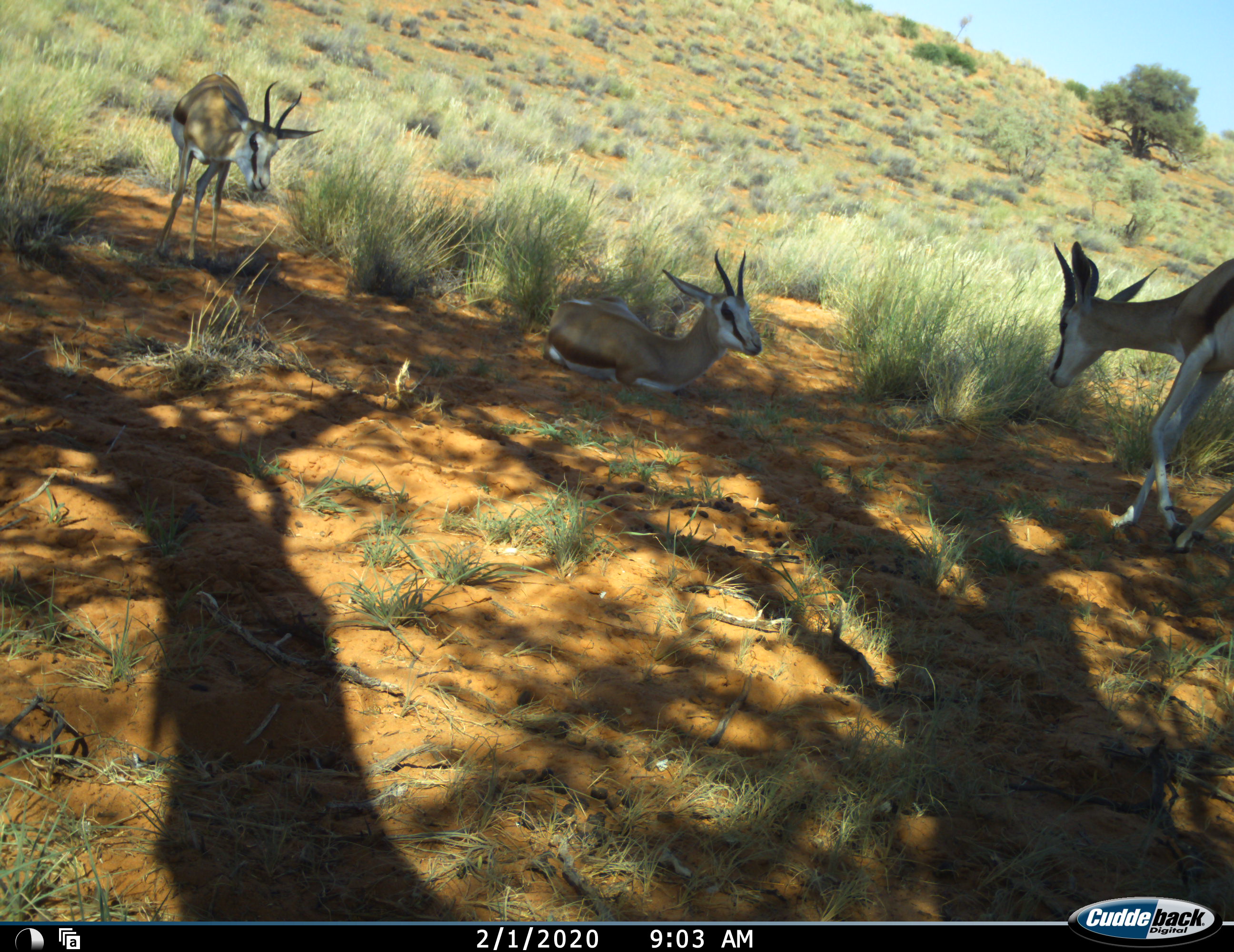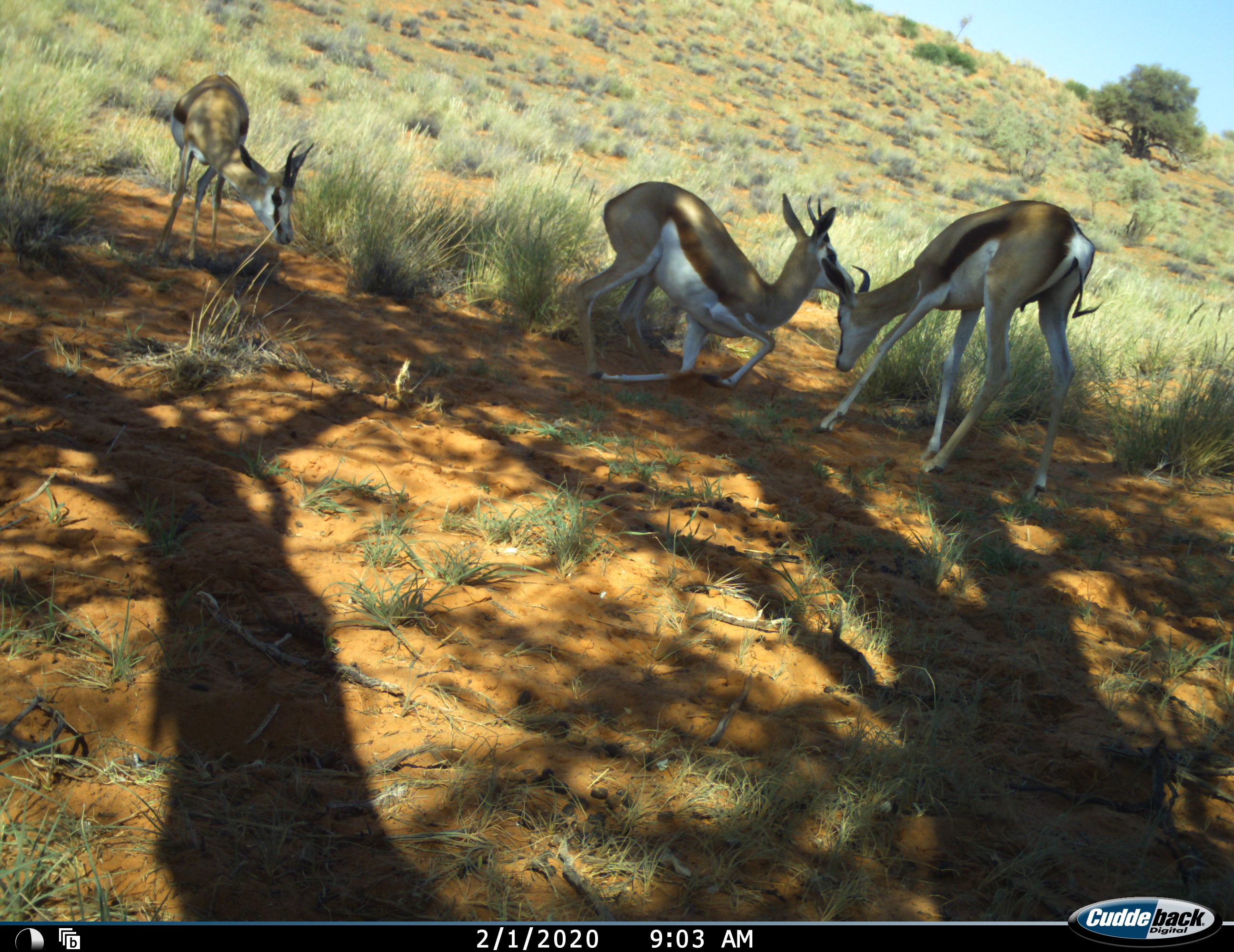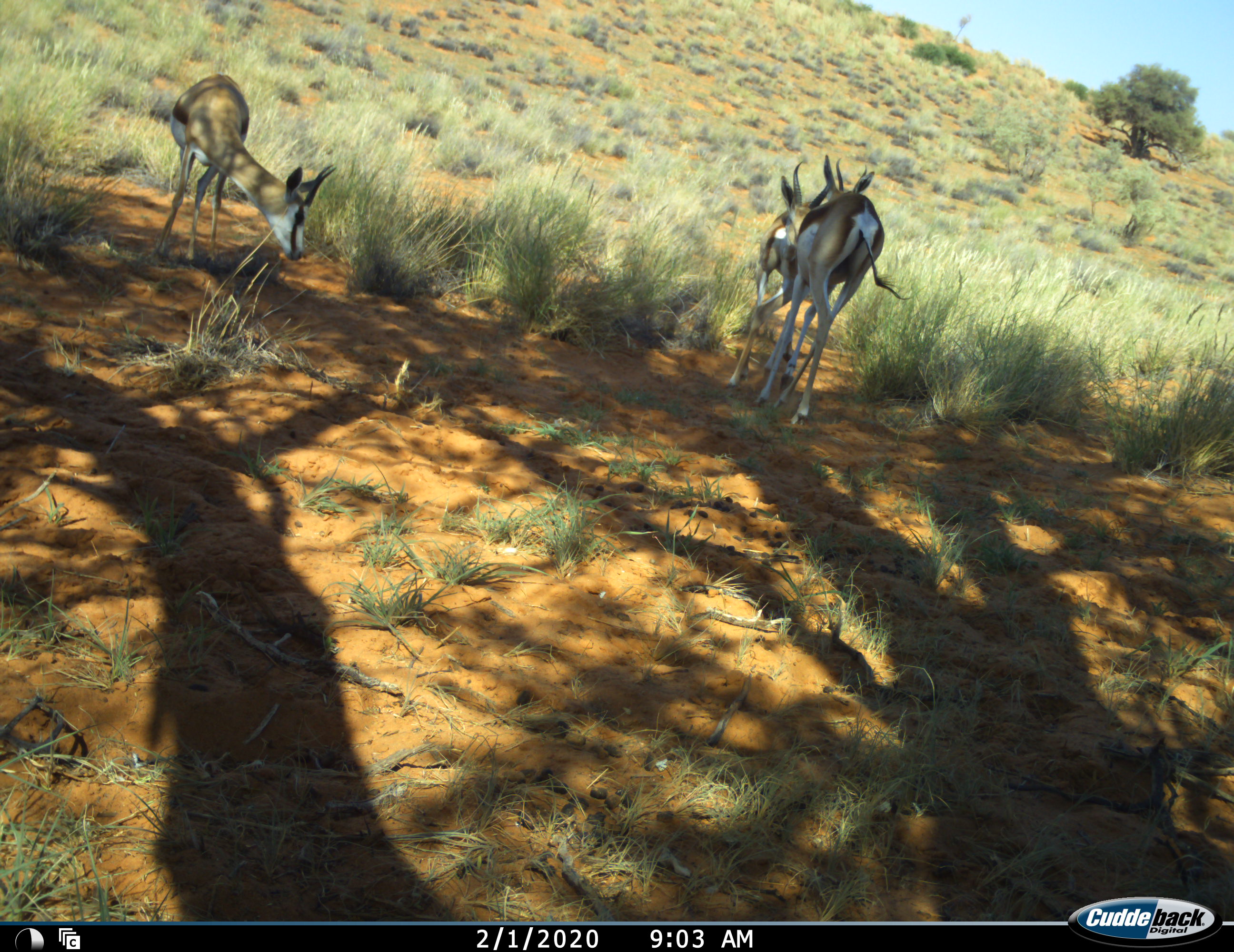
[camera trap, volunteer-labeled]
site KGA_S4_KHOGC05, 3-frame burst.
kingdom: Animalia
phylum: Chordata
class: Mammalia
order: Artiodactyla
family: Bovidae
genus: Antidorcas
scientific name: Antidorcas marsupialis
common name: springbok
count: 3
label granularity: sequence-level